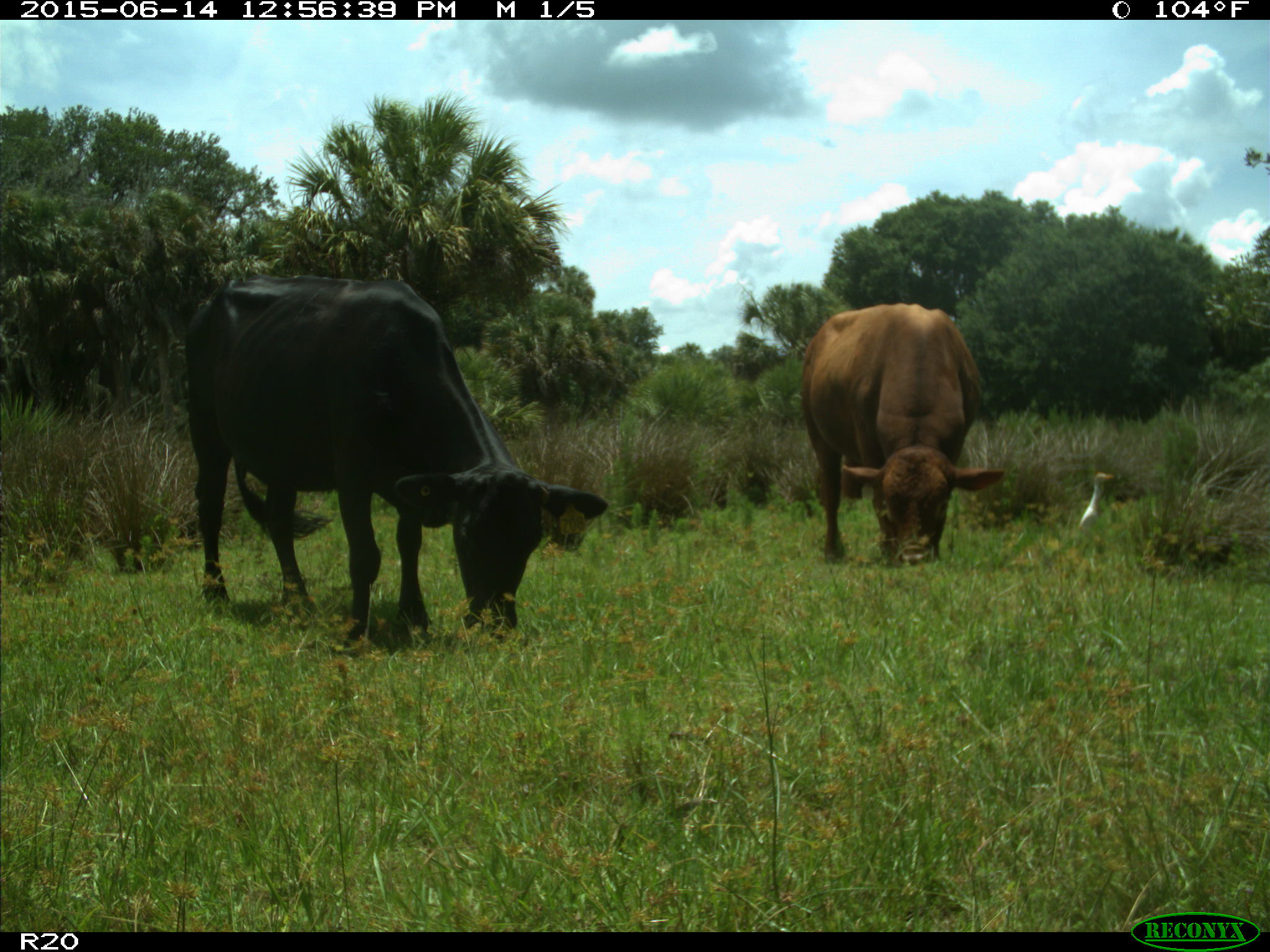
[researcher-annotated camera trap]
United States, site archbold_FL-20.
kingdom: Animalia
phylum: Chordata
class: Mammalia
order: Artiodactyla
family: Bovidae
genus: Bos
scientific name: Bos taurus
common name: domestic cow